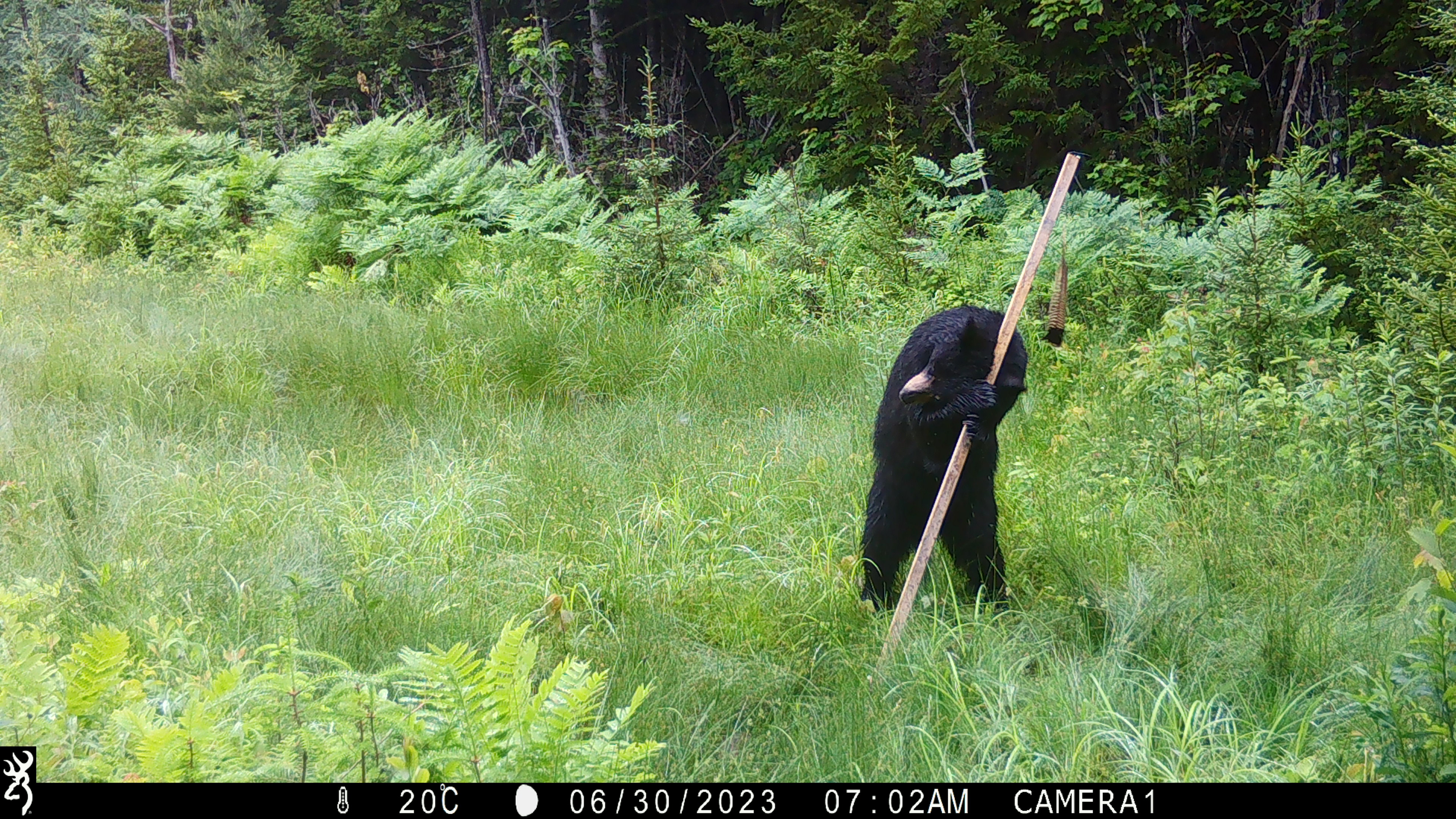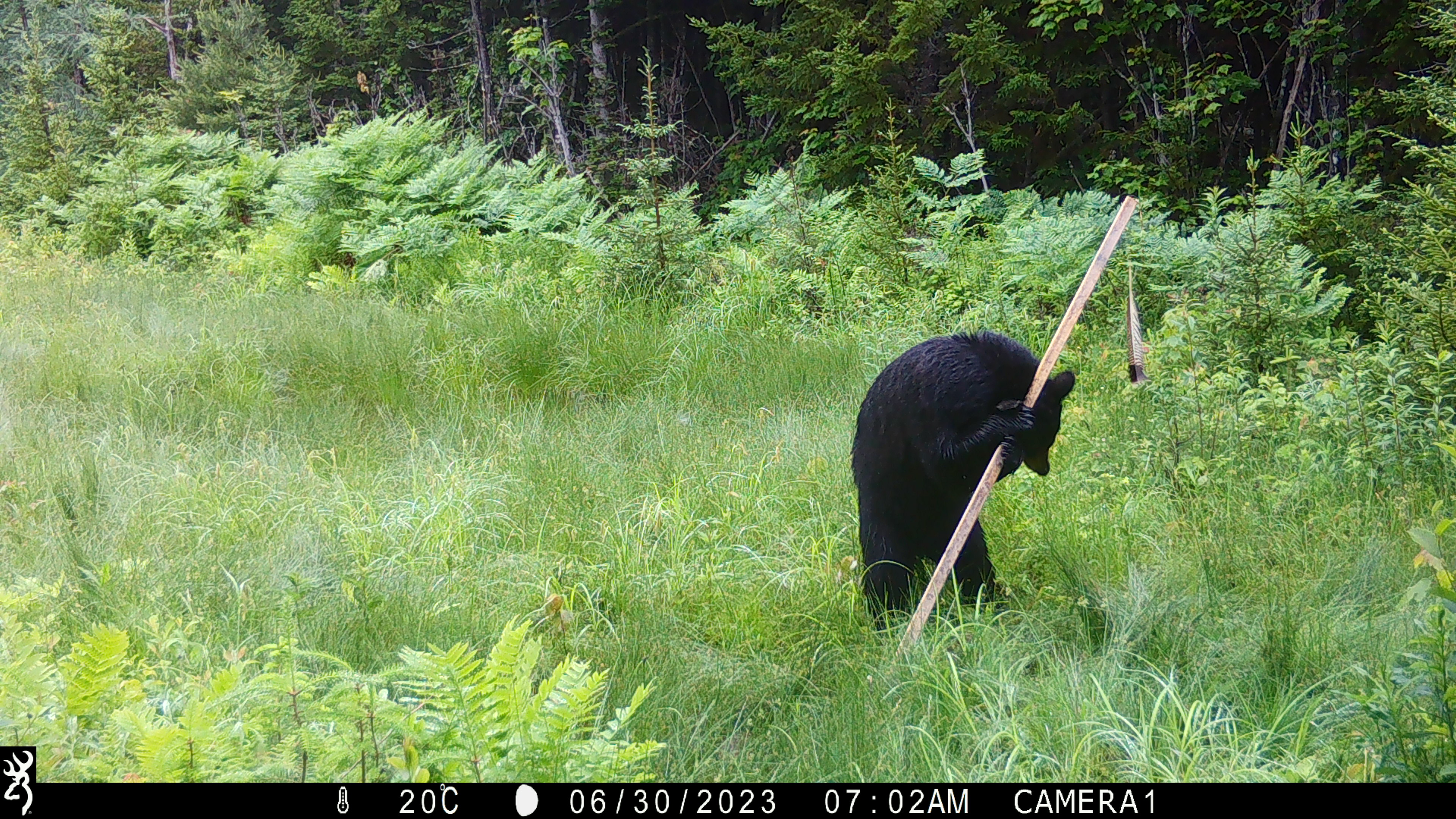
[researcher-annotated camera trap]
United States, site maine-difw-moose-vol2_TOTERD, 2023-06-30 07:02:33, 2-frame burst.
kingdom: Animalia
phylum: Chordata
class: Mammalia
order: Carnivora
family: Ursidae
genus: Ursus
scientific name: Ursus americanus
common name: black bear